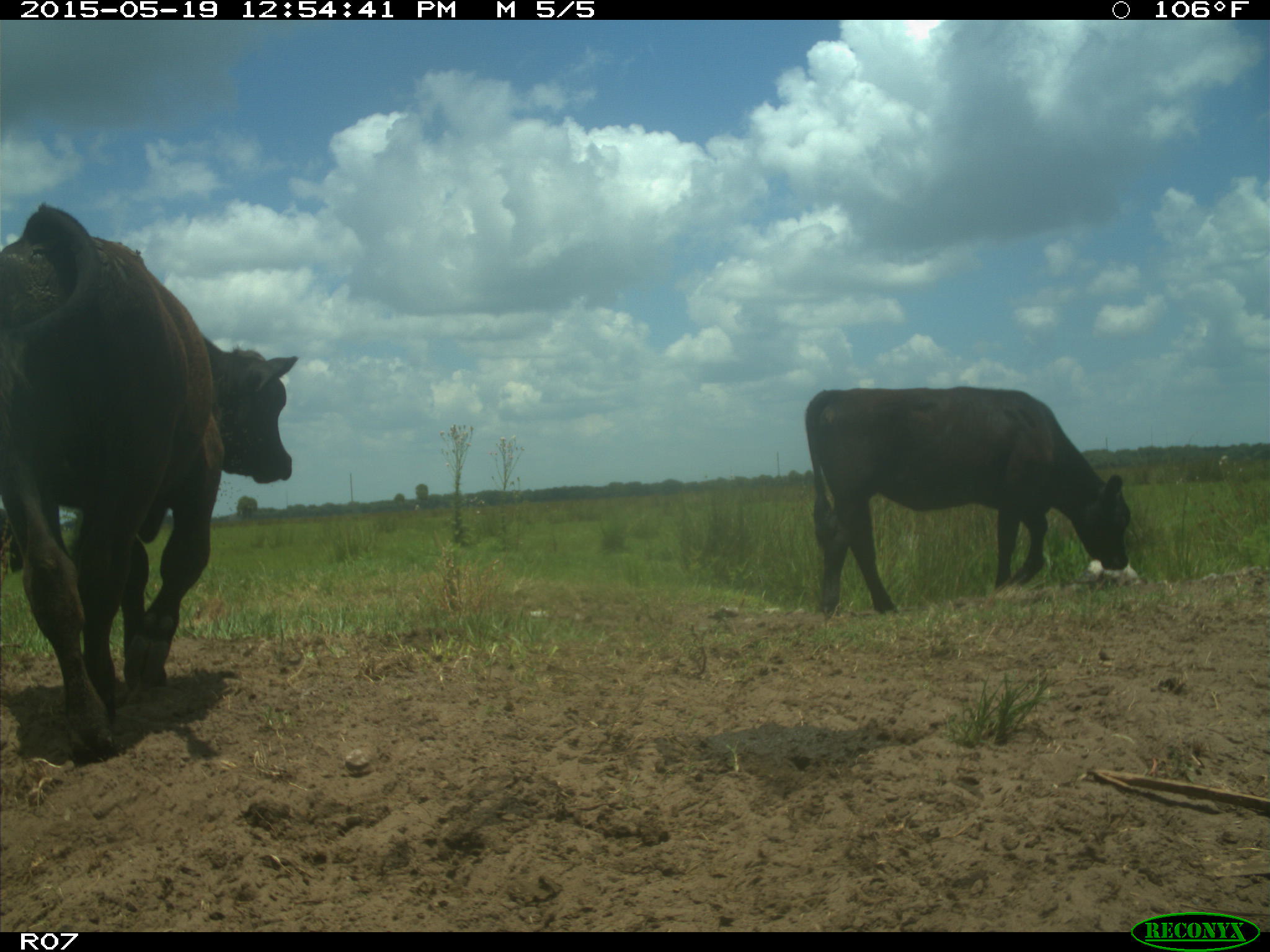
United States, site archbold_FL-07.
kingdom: Animalia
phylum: Chordata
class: Mammalia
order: Artiodactyla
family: Bovidae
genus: Bos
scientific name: Bos taurus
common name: domestic cow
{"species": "Bos taurus (domestic cow)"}